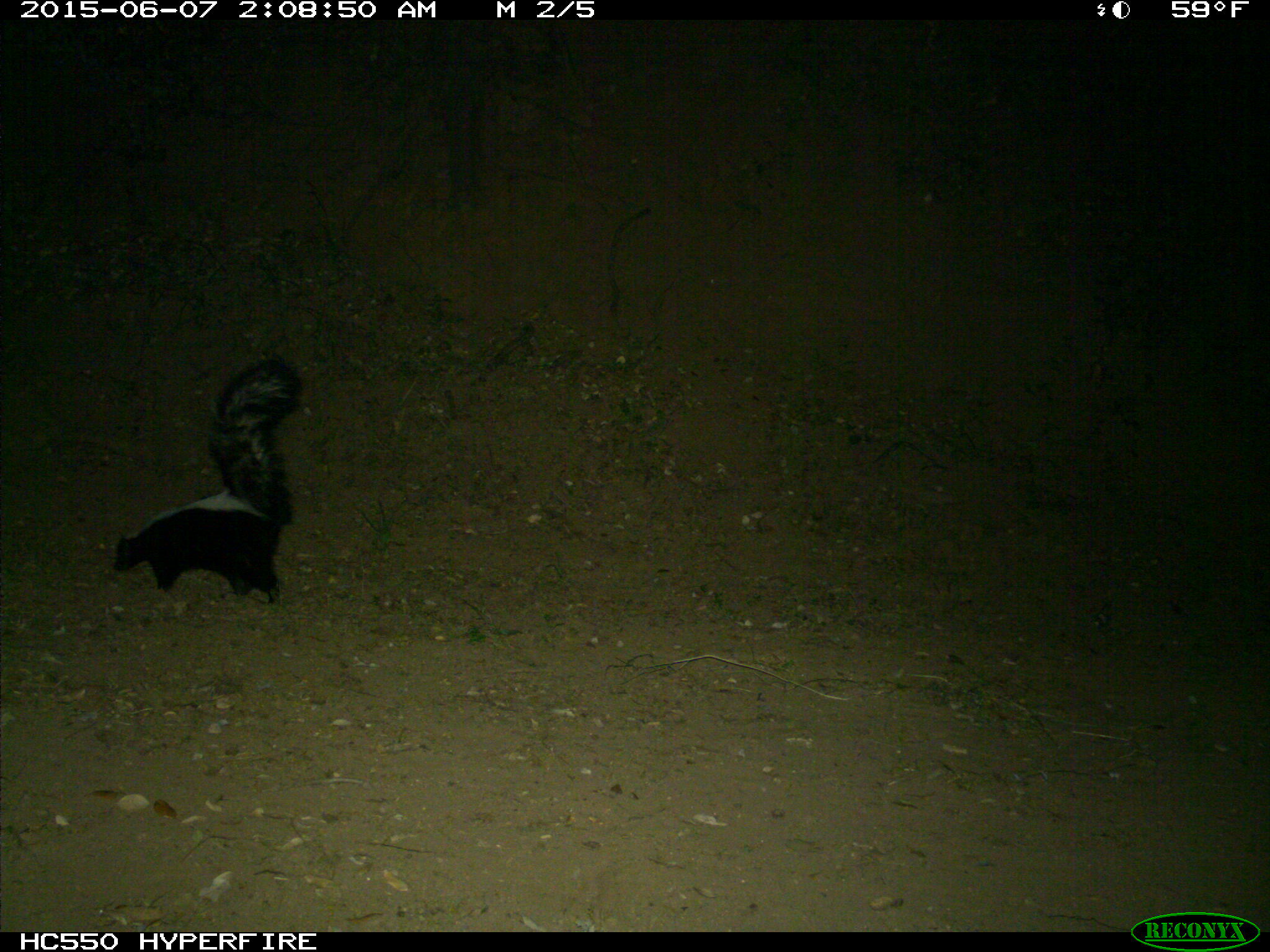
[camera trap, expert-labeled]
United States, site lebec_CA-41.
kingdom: Animalia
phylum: Chordata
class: Mammalia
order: Carnivora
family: Mephitidae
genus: Mephitis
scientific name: Mephitis mephitis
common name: striped skunk